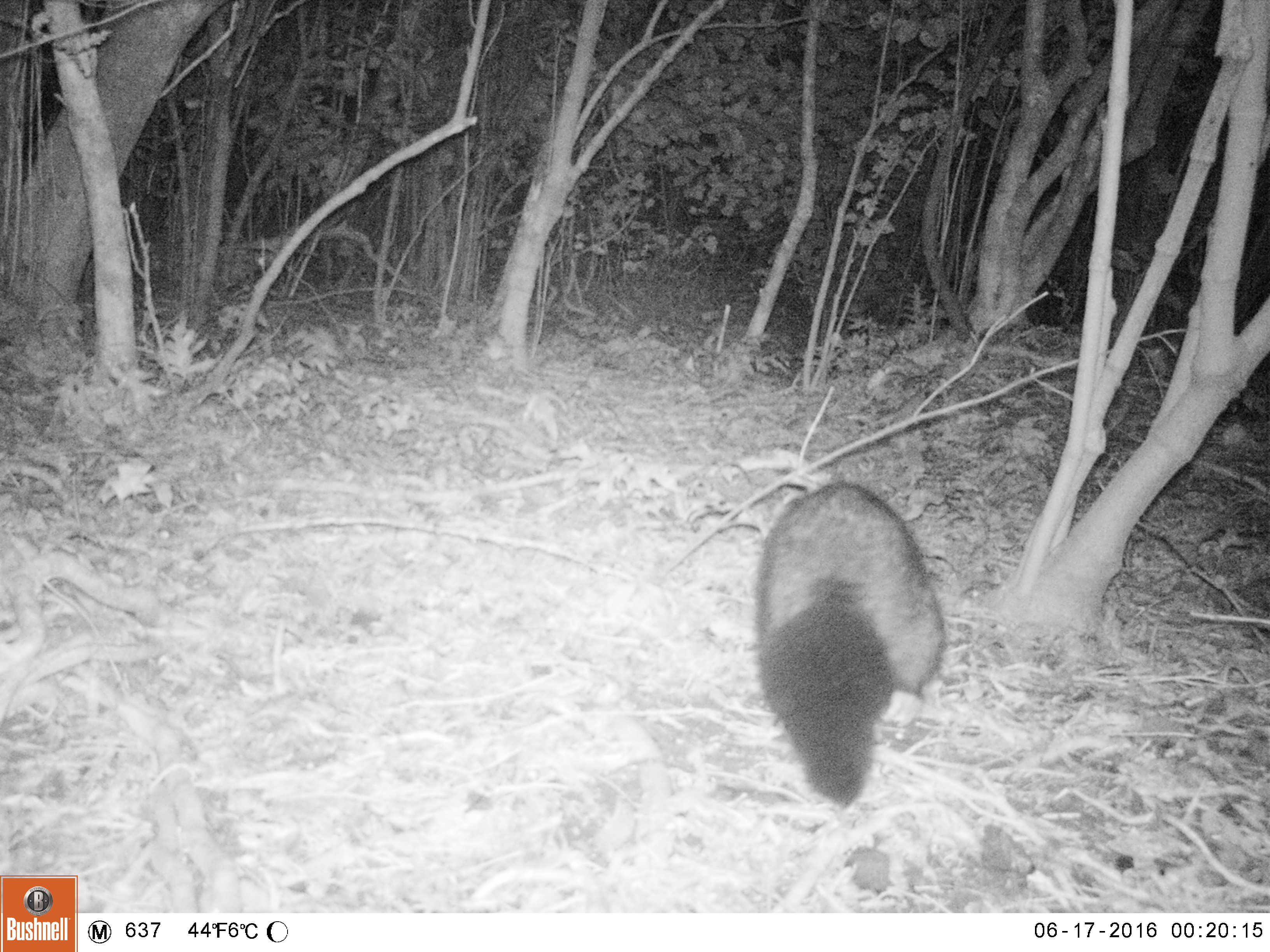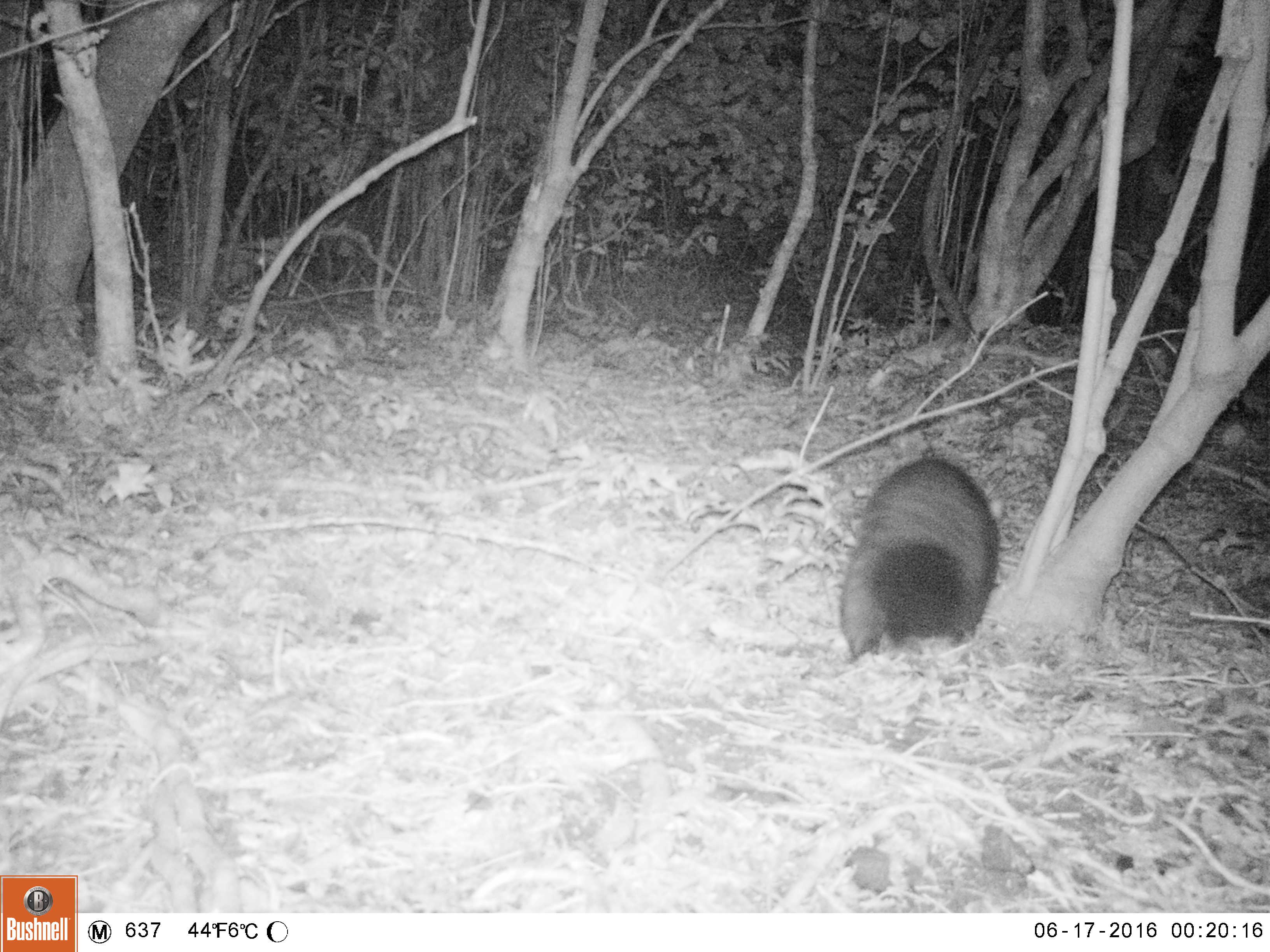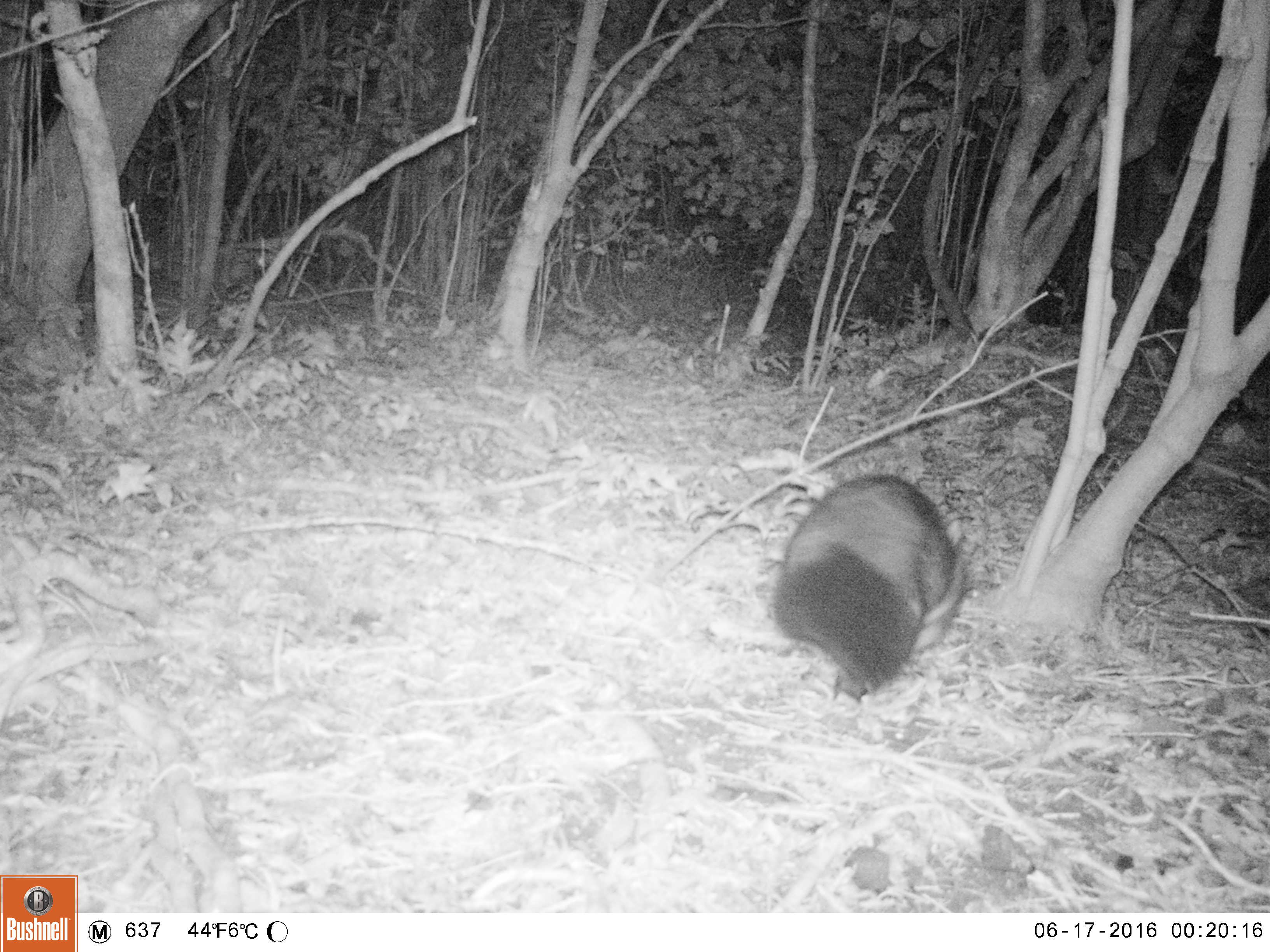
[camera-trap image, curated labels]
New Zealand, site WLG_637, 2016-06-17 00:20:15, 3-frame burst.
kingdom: Animalia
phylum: Chordata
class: Mammalia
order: Diprotodontia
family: Phalangeridae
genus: Trichosurus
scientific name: Trichosurus vulpecula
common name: common brushtail possum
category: possum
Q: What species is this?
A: Possum (common brushtail possum) (Trichosurus vulpecula).